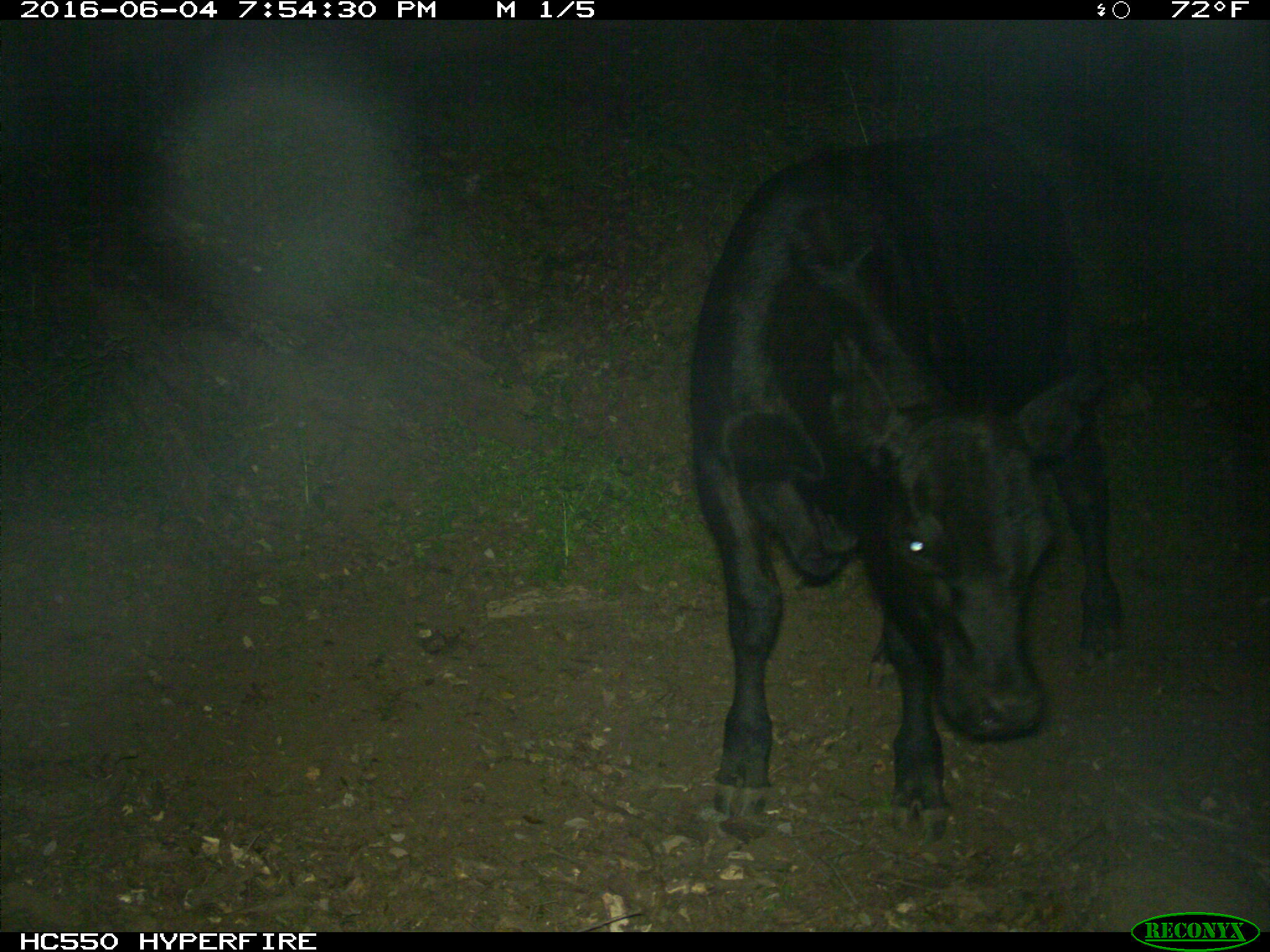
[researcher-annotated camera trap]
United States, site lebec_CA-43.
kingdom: Animalia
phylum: Chordata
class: Mammalia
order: Artiodactyla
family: Bovidae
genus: Bos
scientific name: Bos taurus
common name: domestic cow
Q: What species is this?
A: Bos taurus (domestic cow).